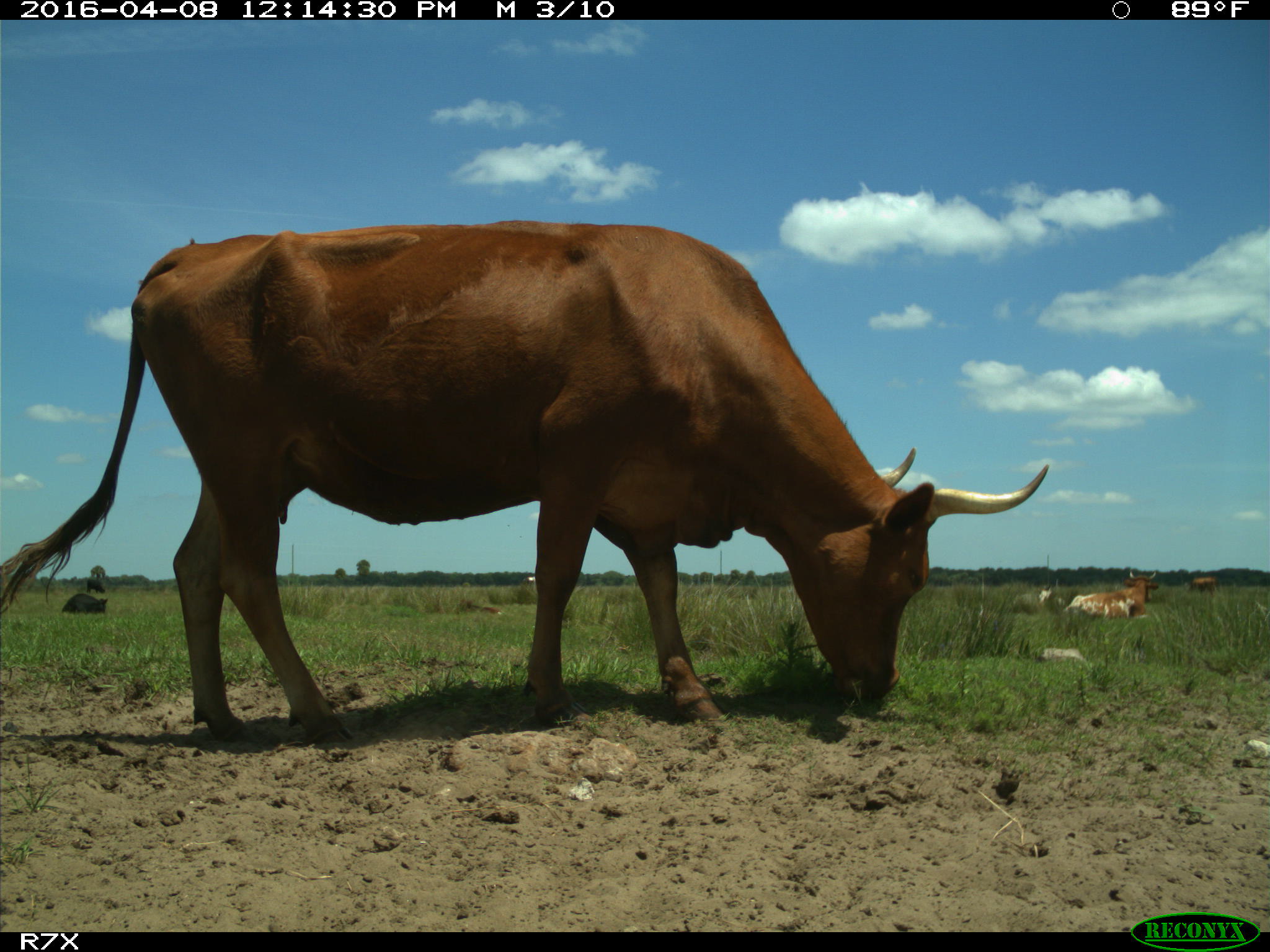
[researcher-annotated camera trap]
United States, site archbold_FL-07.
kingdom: Animalia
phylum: Chordata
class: Mammalia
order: Artiodactyla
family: Bovidae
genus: Bos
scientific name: Bos taurus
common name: domestic cow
Bos taurus (domestic cow).